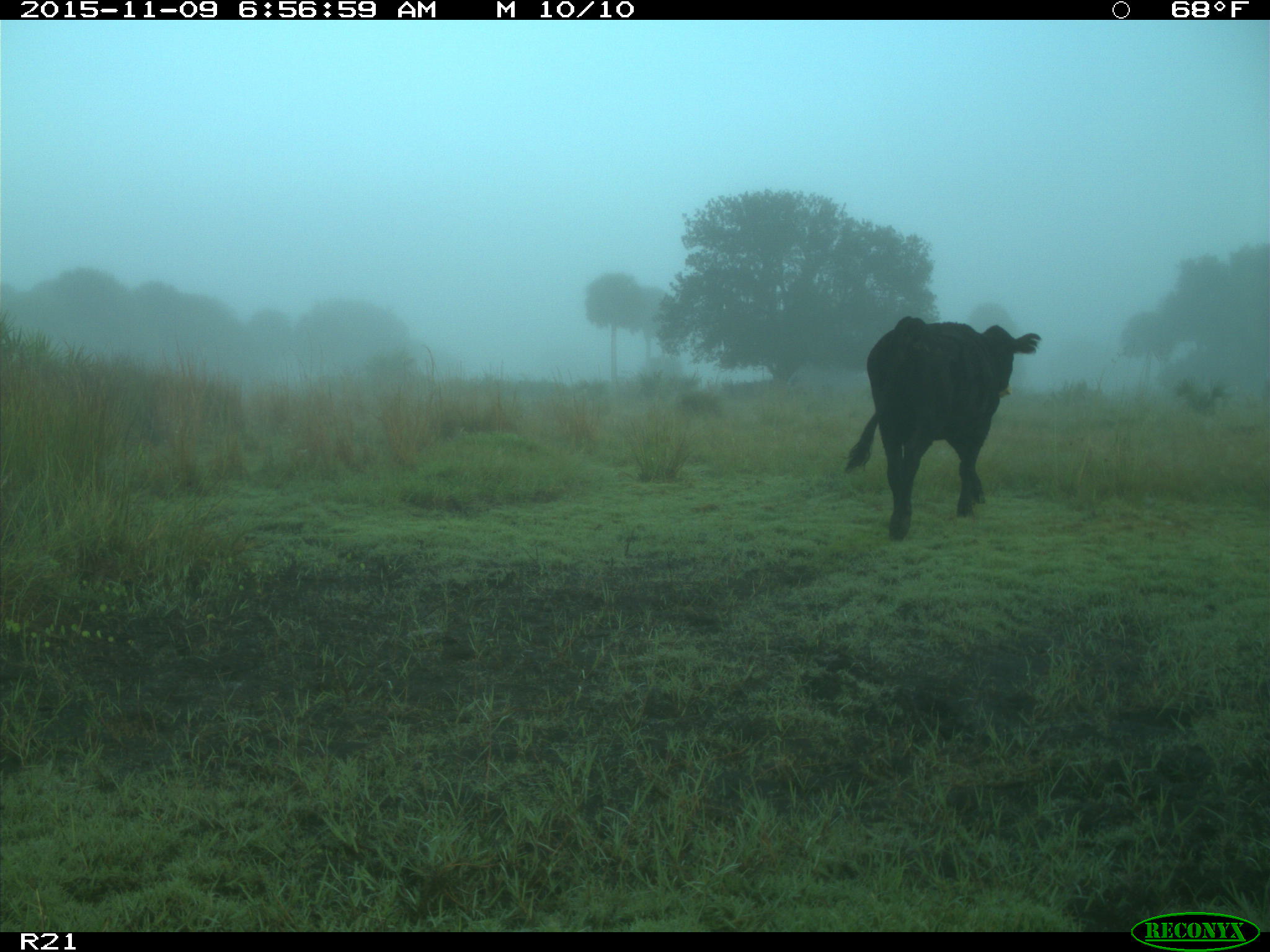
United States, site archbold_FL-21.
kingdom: Animalia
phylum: Chordata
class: Mammalia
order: Artiodactyla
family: Bovidae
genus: Bos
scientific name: Bos taurus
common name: domestic cow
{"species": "Bos taurus (domestic cow)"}